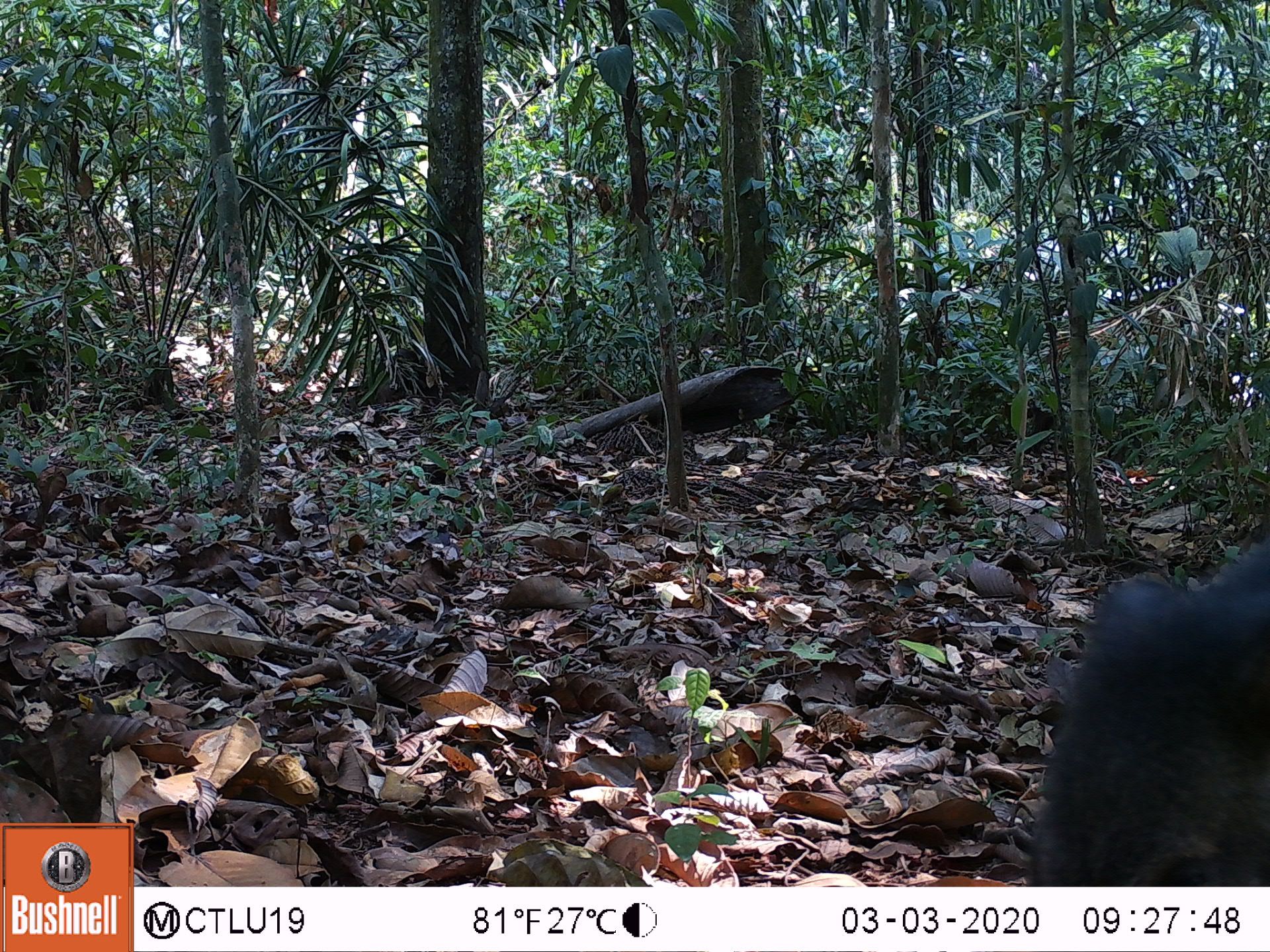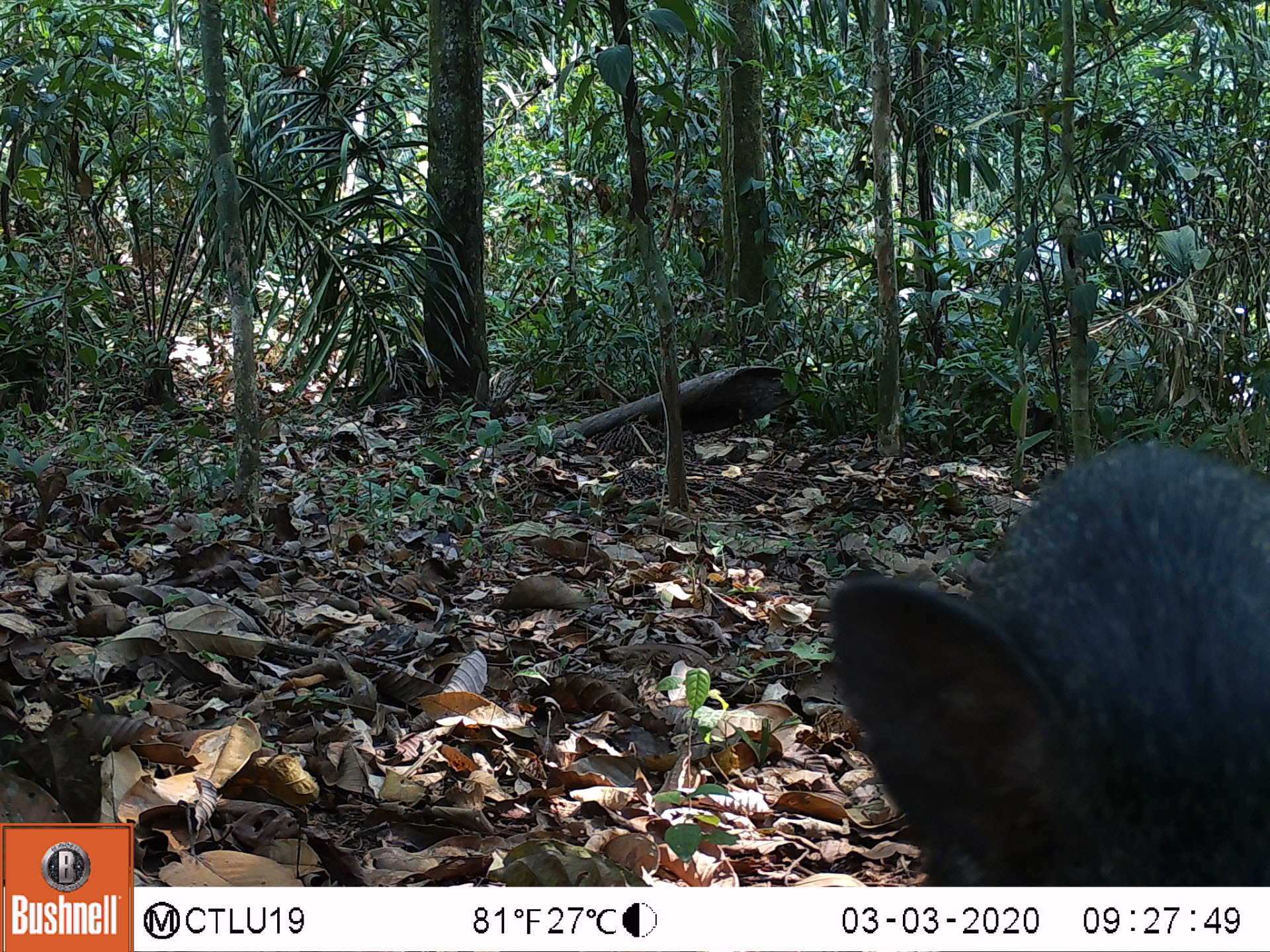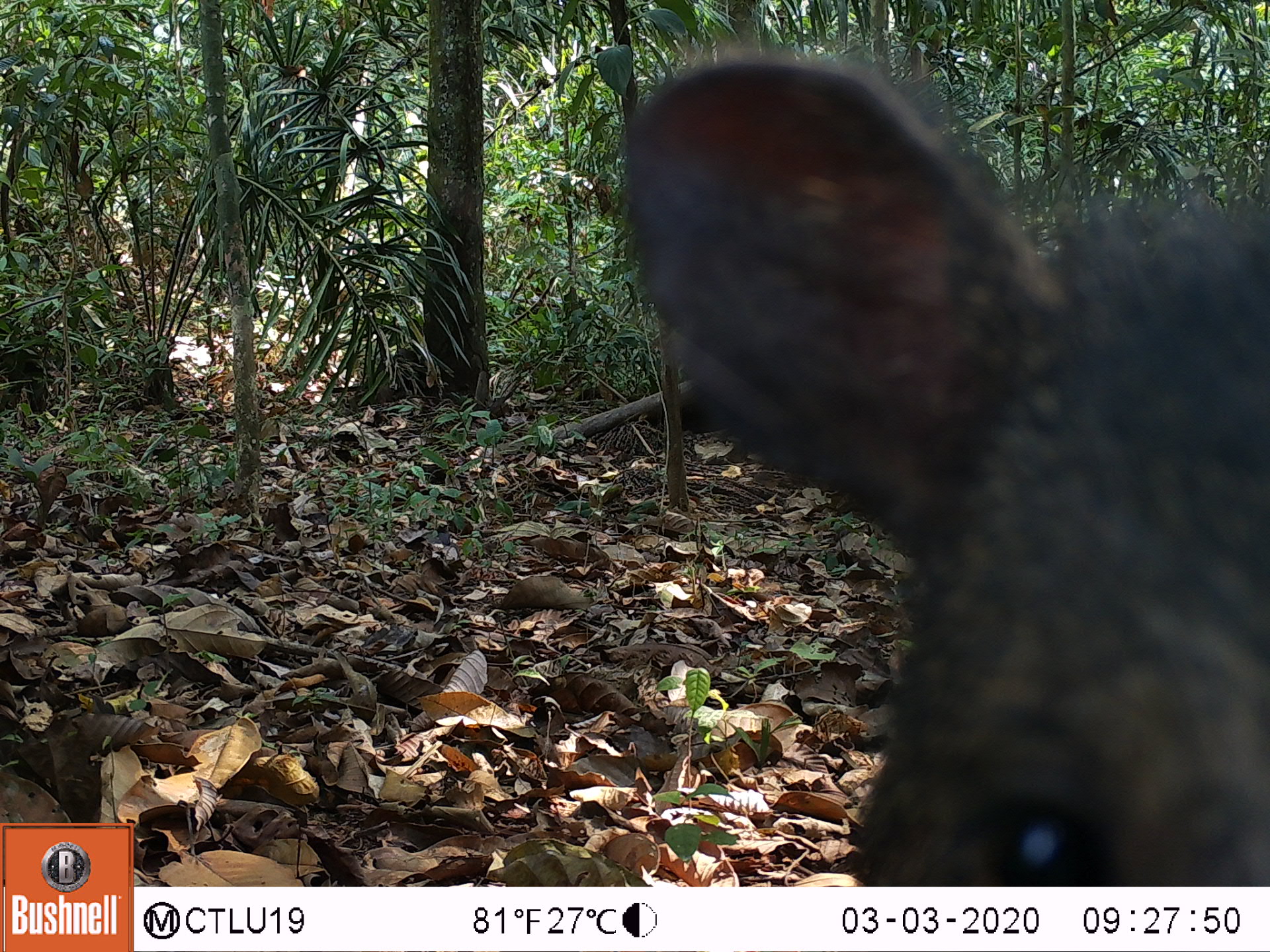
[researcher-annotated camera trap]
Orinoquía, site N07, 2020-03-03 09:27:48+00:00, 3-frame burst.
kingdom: Animalia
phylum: Chordata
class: Mammalia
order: Artiodactyla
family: Tayassuidae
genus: Pecari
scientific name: Pecari tajacu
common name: collared peccary